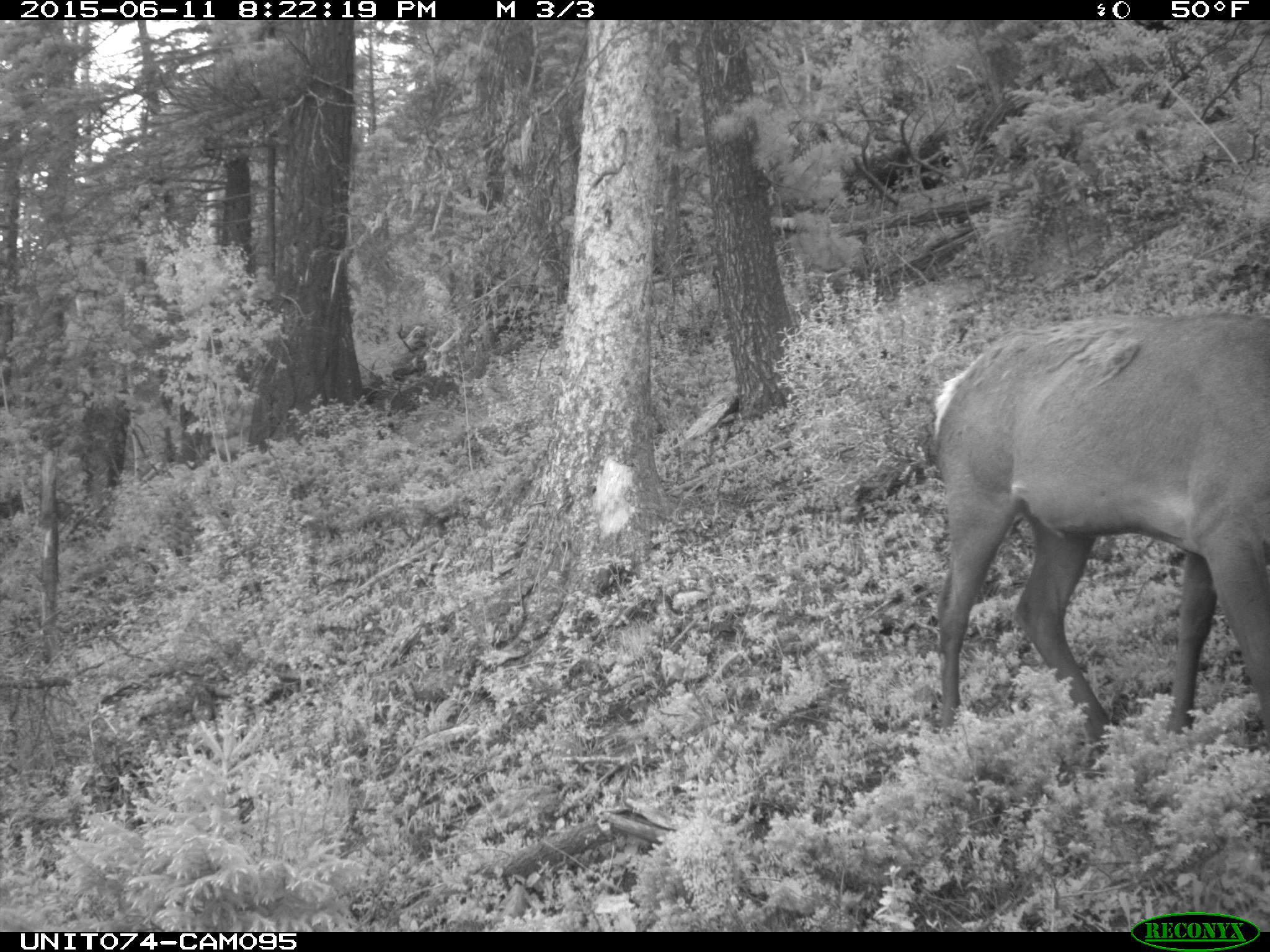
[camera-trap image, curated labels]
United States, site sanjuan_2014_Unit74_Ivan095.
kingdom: Animalia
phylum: Chordata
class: Mammalia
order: Artiodactyla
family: Cervidae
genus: Cervus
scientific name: Cervus elaphus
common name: red deer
Cervus elaphus (red deer).